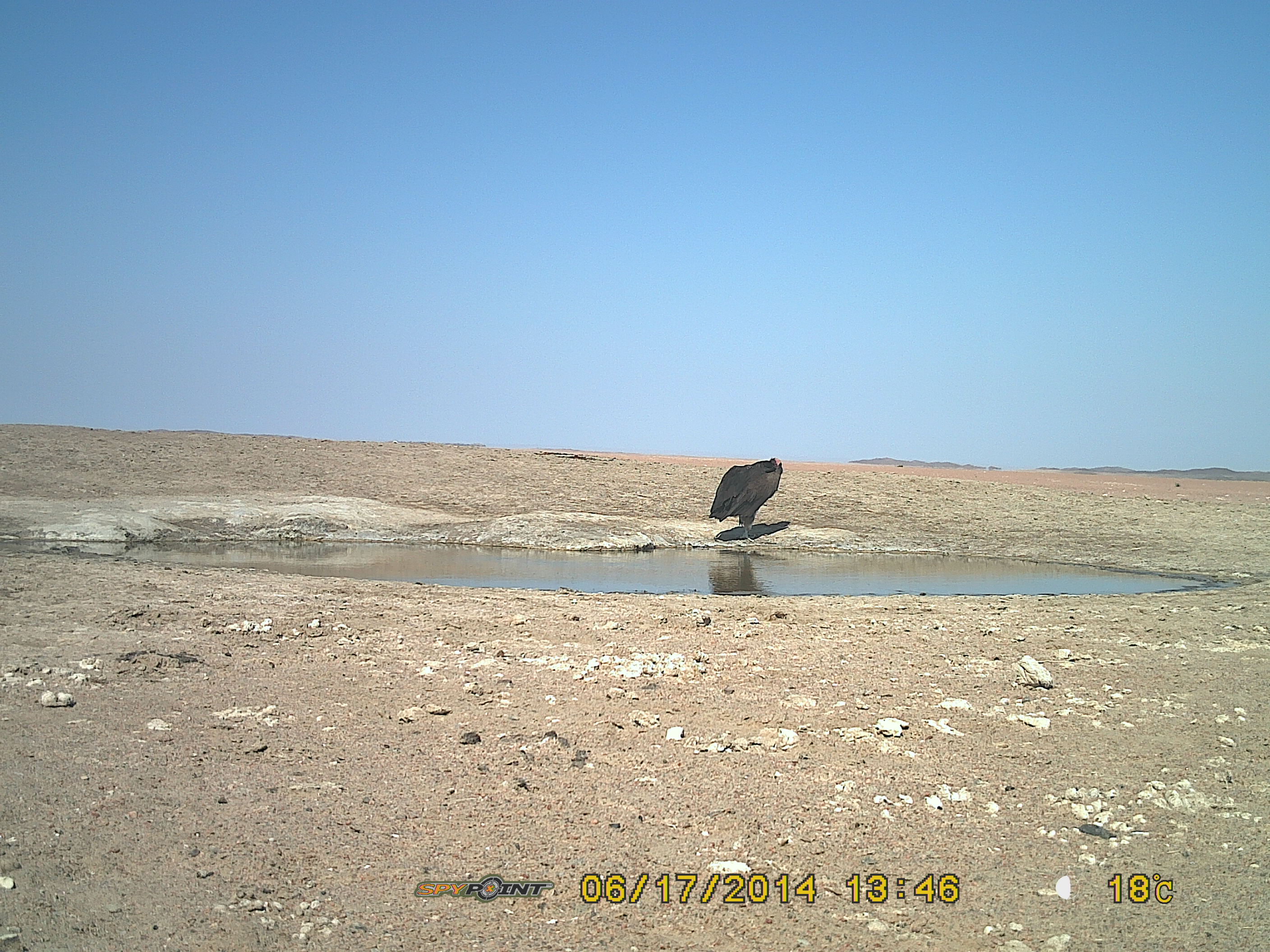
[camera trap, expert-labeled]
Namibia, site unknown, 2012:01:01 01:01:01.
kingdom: Animalia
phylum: Chordata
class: Aves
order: Accipitriformes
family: Accipitridae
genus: Torgos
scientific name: Torgos tracheliotos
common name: lappet-faced vulture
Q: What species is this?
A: Torgos tracheliotos (lappet-faced vulture).